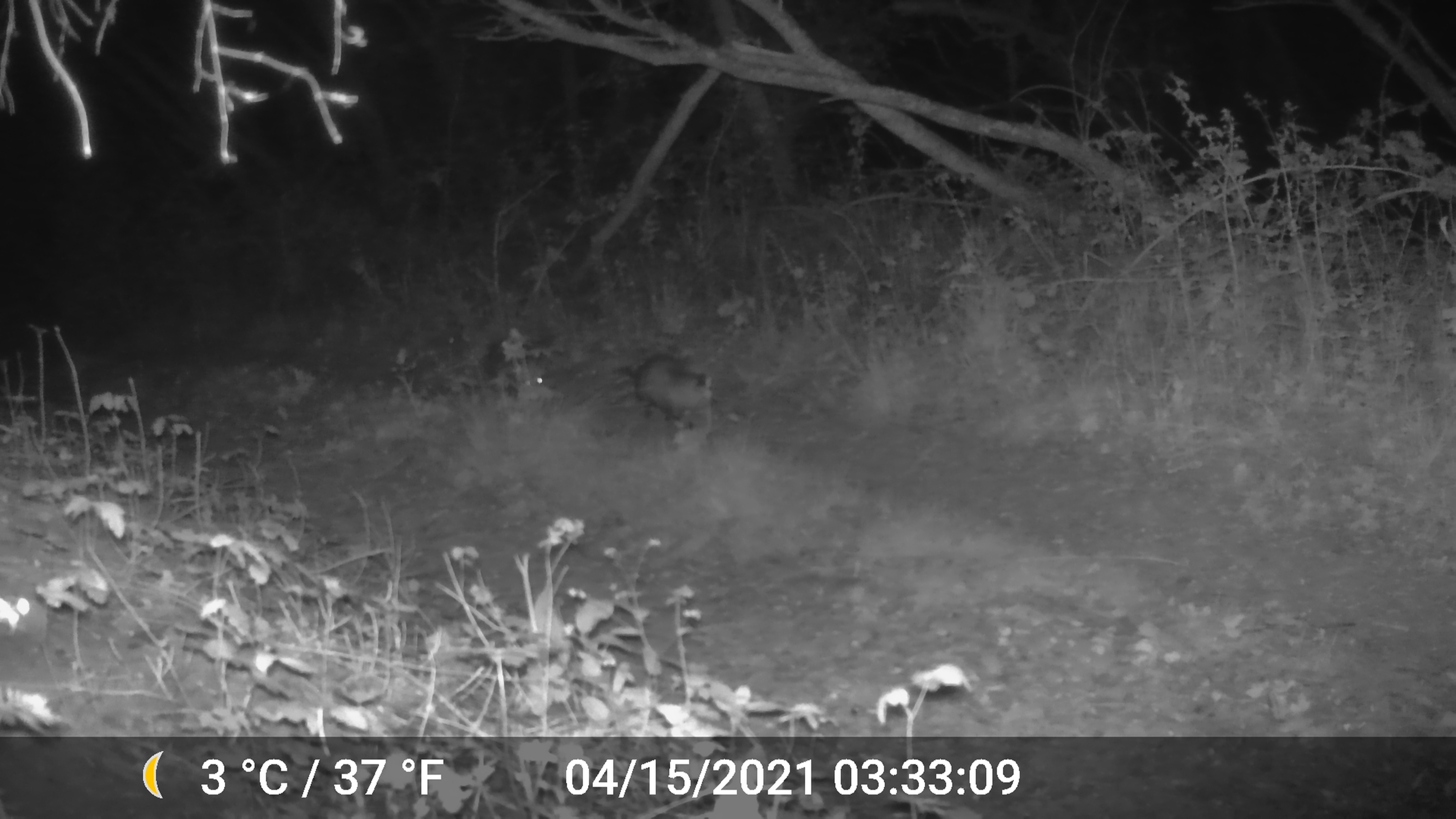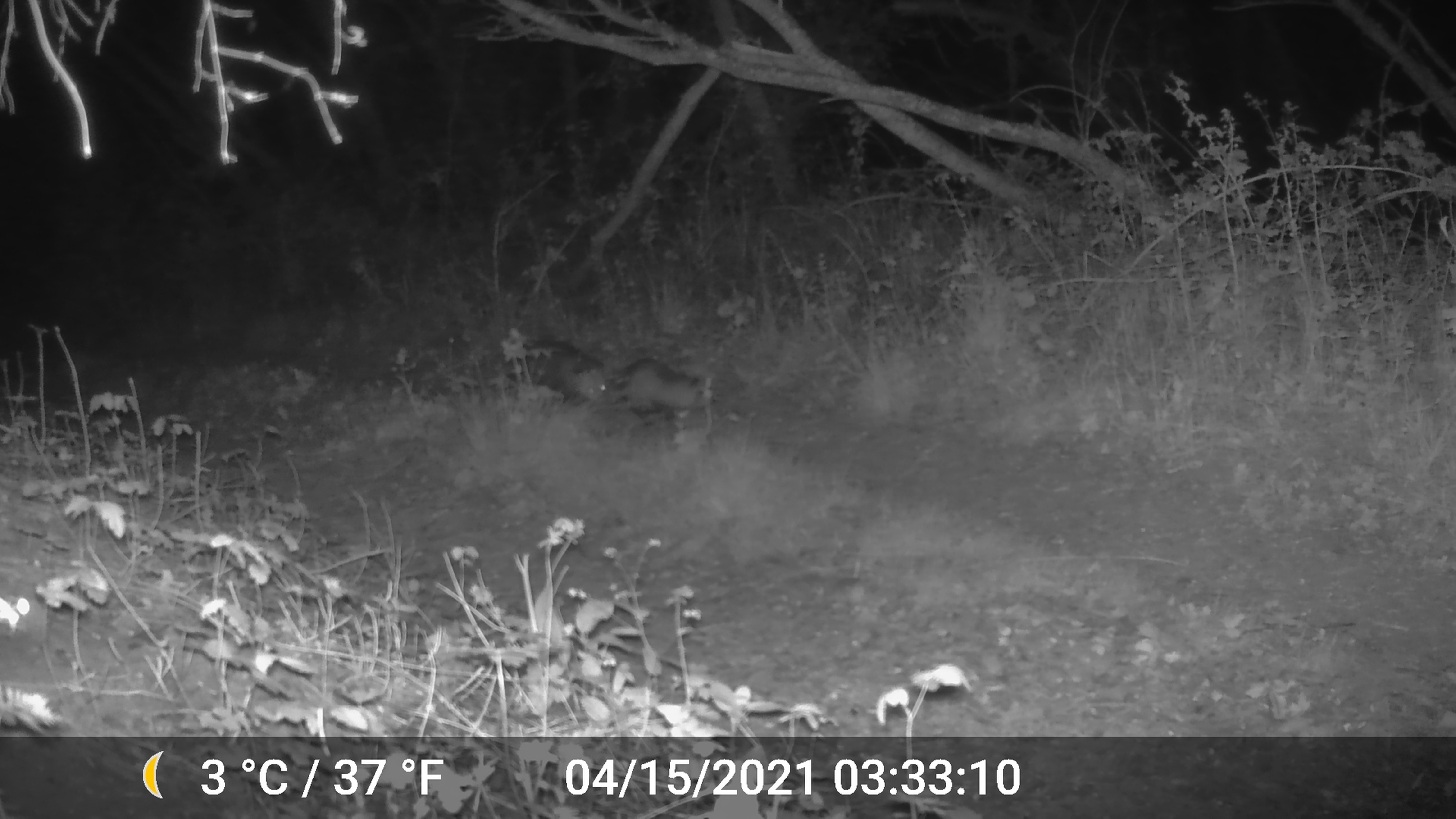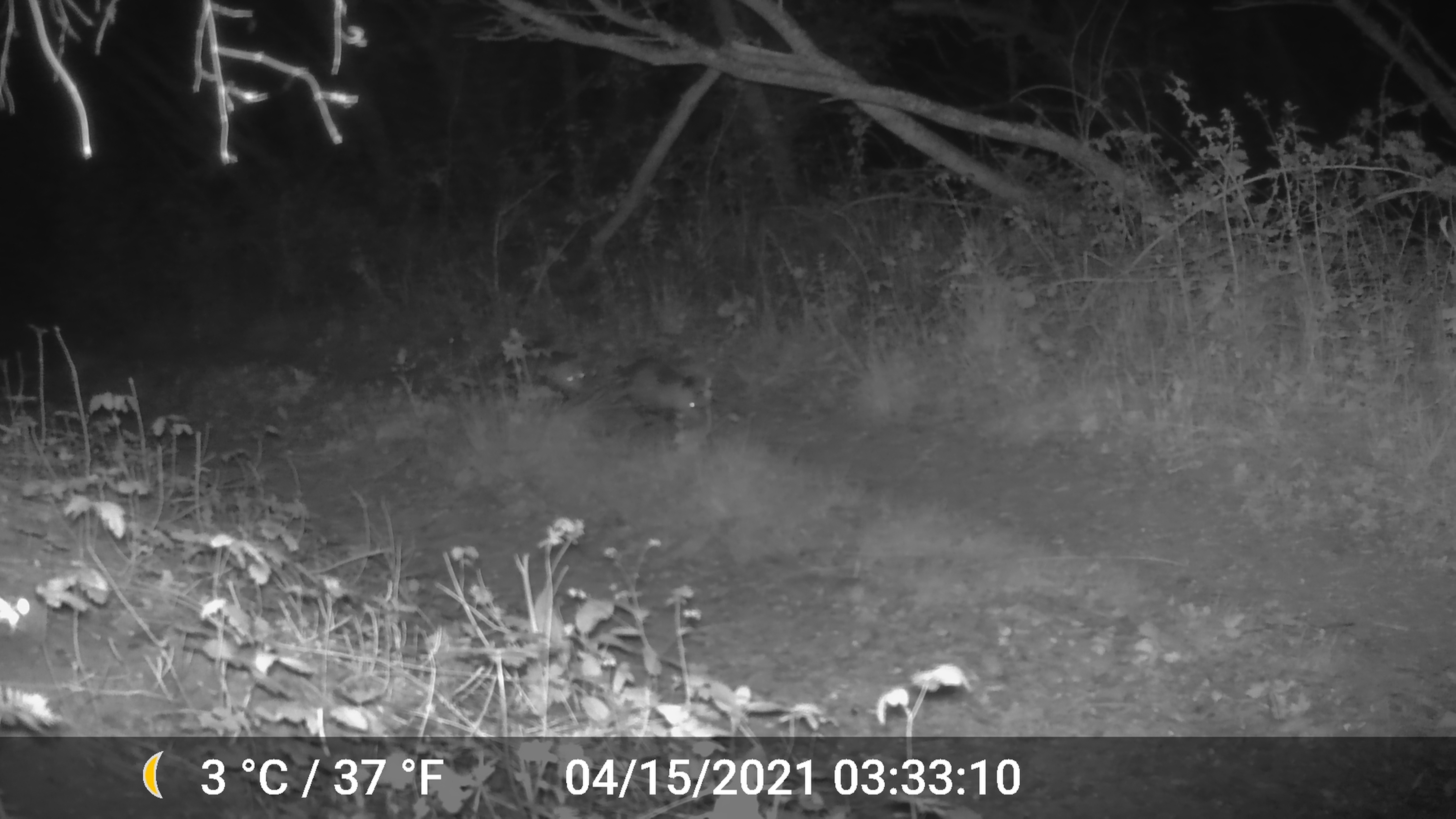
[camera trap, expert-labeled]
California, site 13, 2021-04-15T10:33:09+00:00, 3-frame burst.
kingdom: Animalia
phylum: Chordata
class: Mammalia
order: Didelphimorphia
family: Didelphidae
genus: Didelphis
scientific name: Didelphis virginiana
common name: virginia opossum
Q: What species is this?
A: Virginia opossum (Didelphis virginiana).